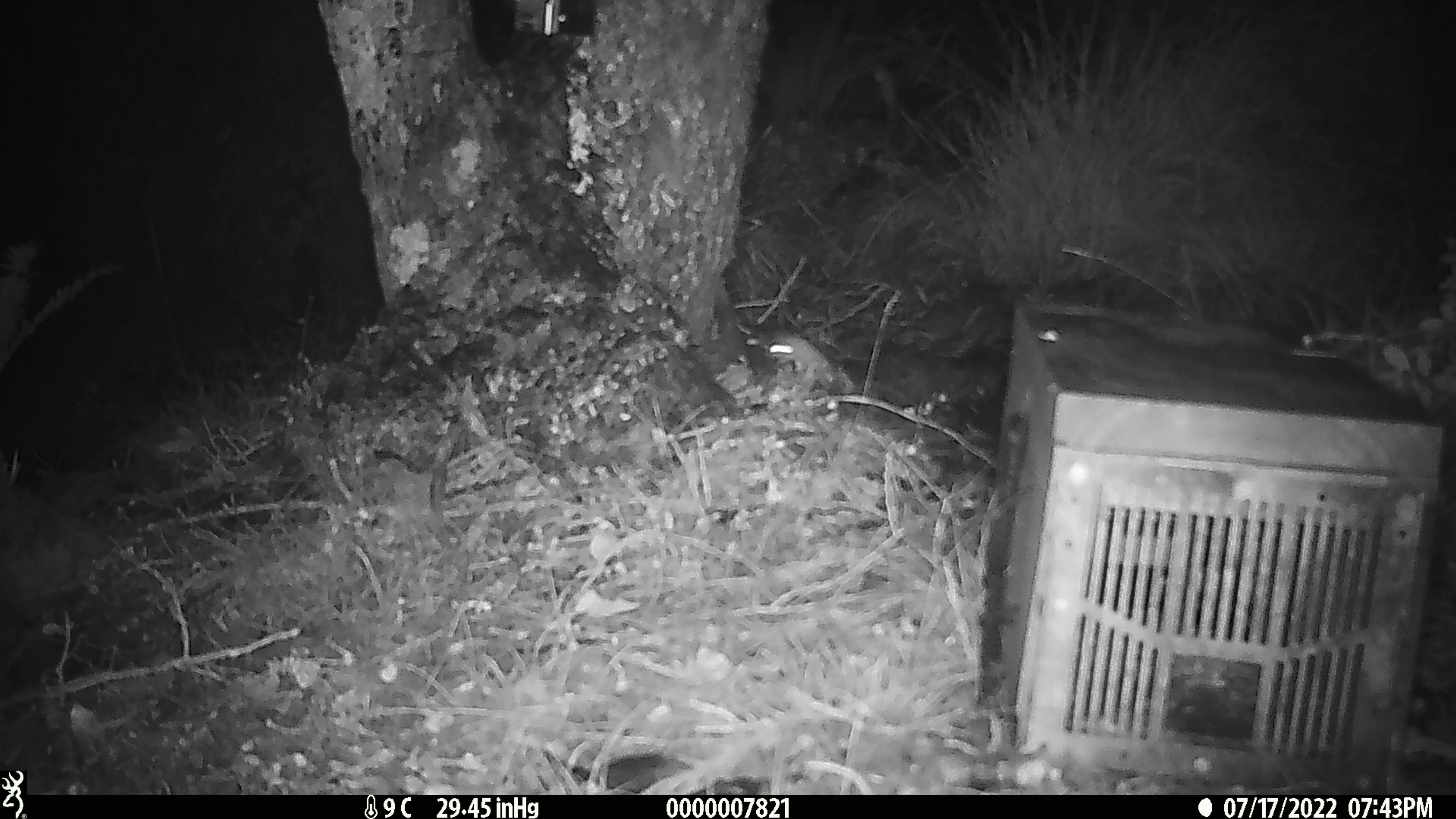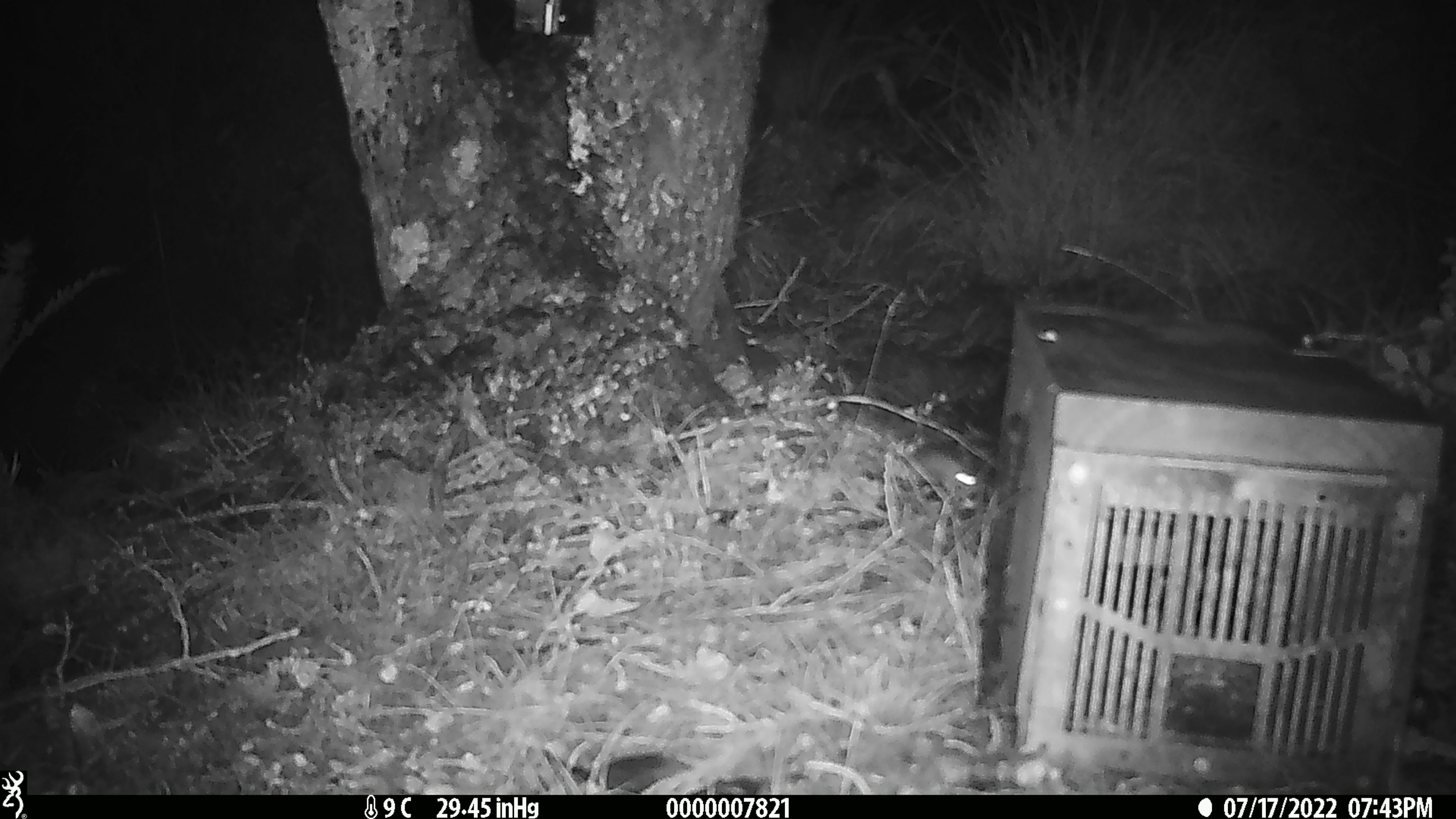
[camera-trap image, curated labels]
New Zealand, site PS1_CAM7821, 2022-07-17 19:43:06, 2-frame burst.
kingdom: Animalia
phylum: Chordata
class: Mammalia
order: Rodentia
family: Muridae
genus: Mus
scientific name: Mus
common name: mouse